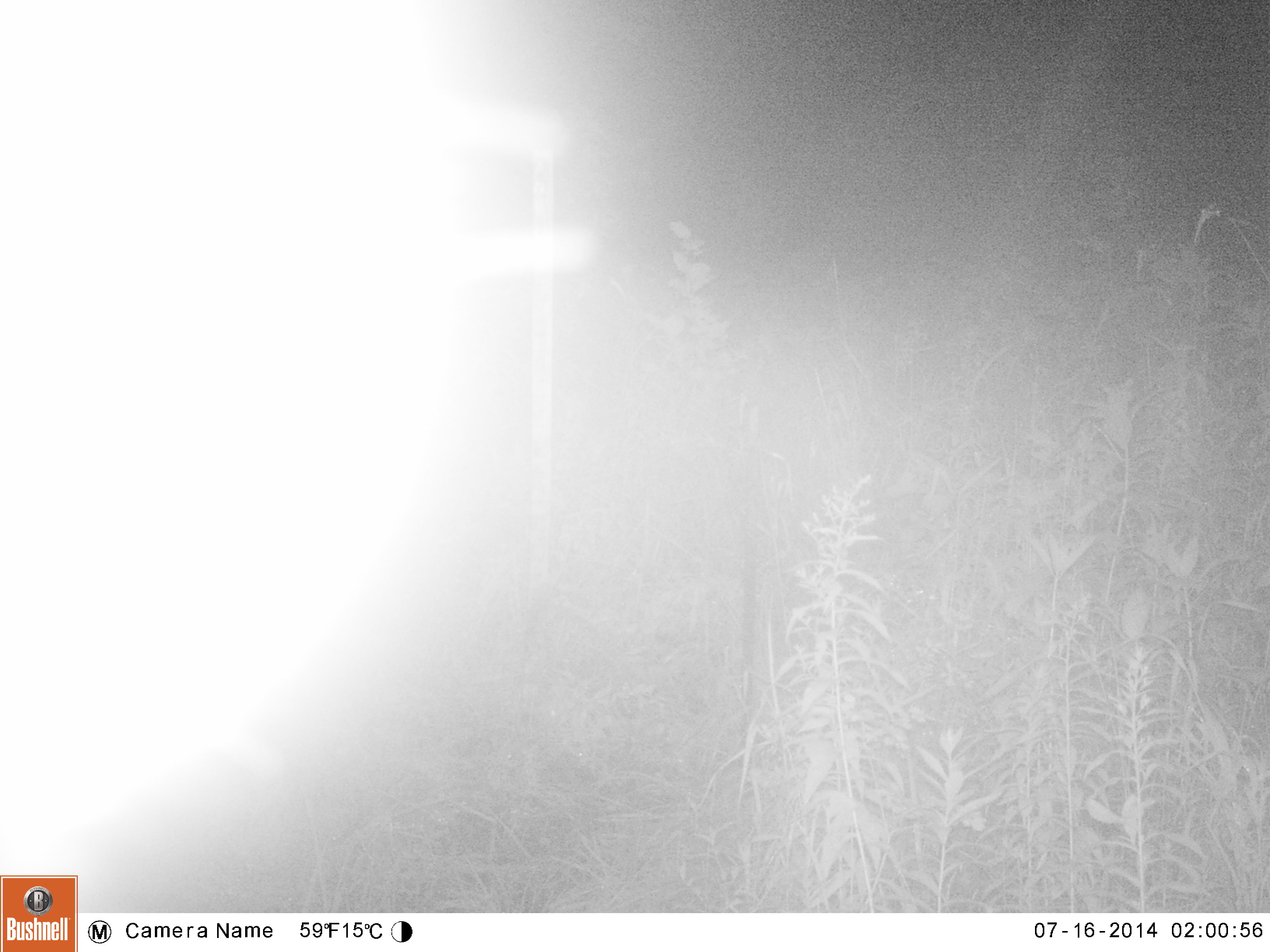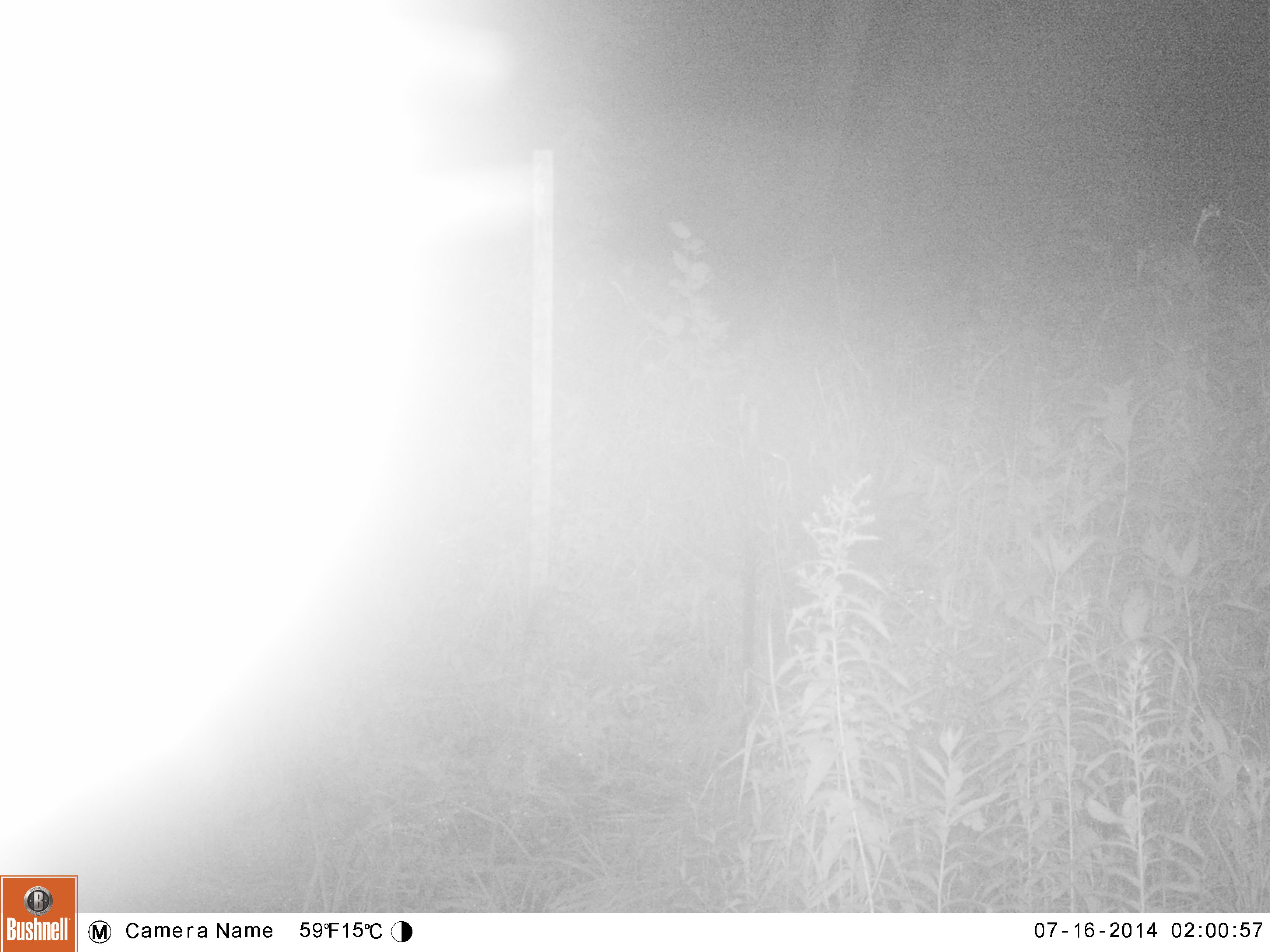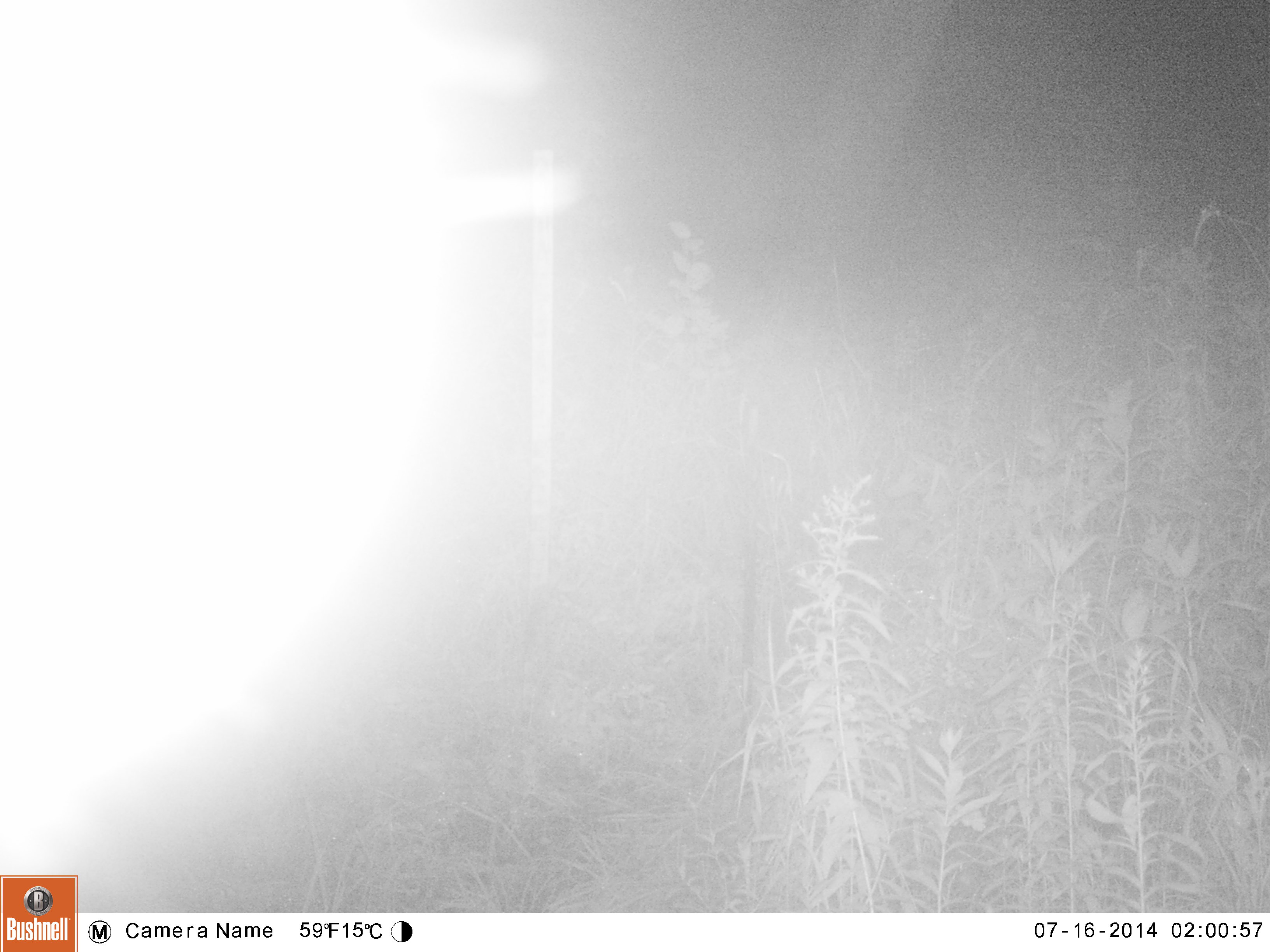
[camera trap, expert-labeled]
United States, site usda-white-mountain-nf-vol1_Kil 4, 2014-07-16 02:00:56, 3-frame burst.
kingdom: Animalia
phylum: Chordata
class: Mammalia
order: Artiodactyla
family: Cervidae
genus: Alces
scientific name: Alces alces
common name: moose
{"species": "moose (Alces alces)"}